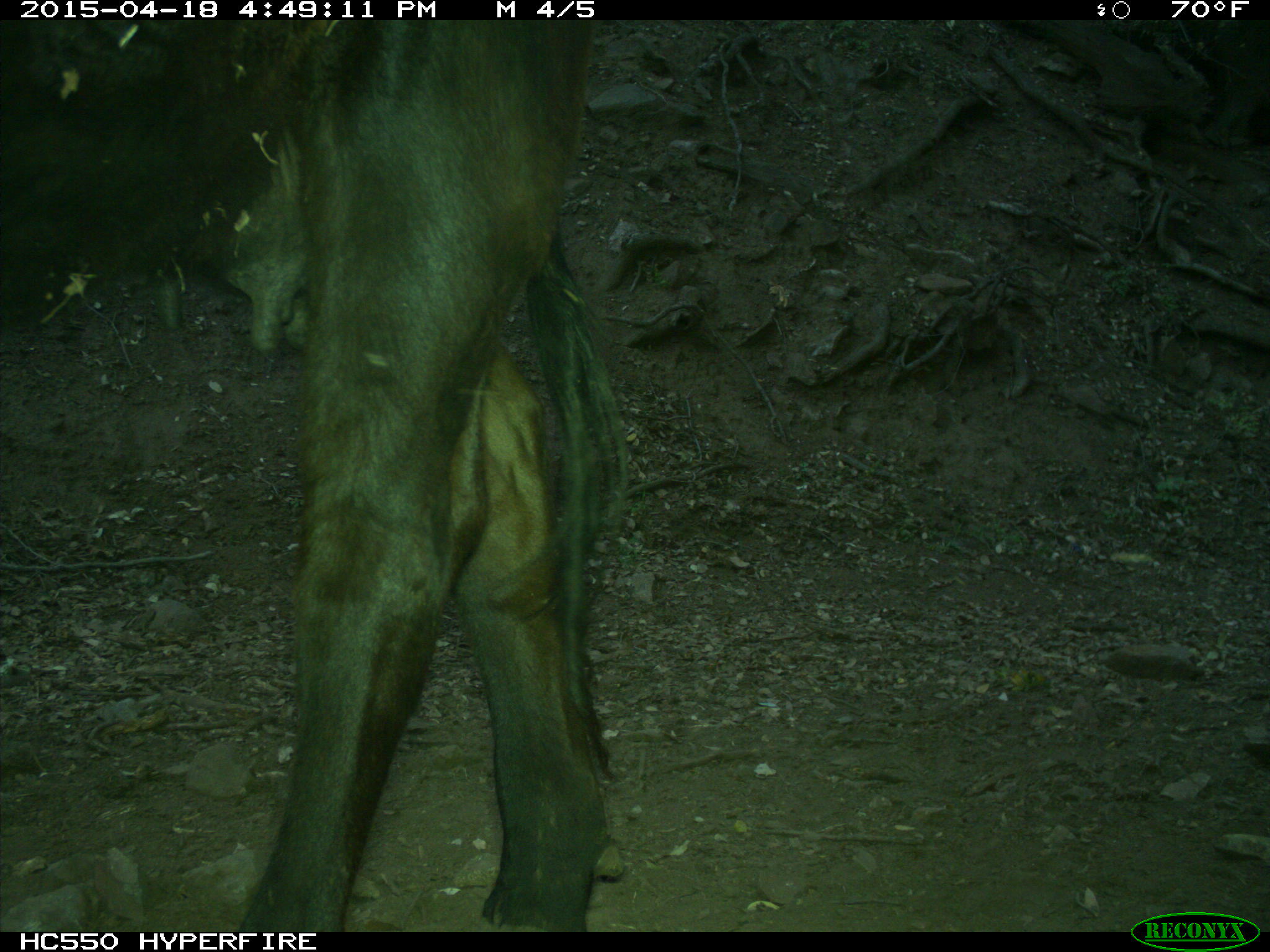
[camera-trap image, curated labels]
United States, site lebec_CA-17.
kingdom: Animalia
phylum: Chordata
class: Mammalia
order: Artiodactyla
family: Bovidae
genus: Bos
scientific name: Bos taurus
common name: domestic cow